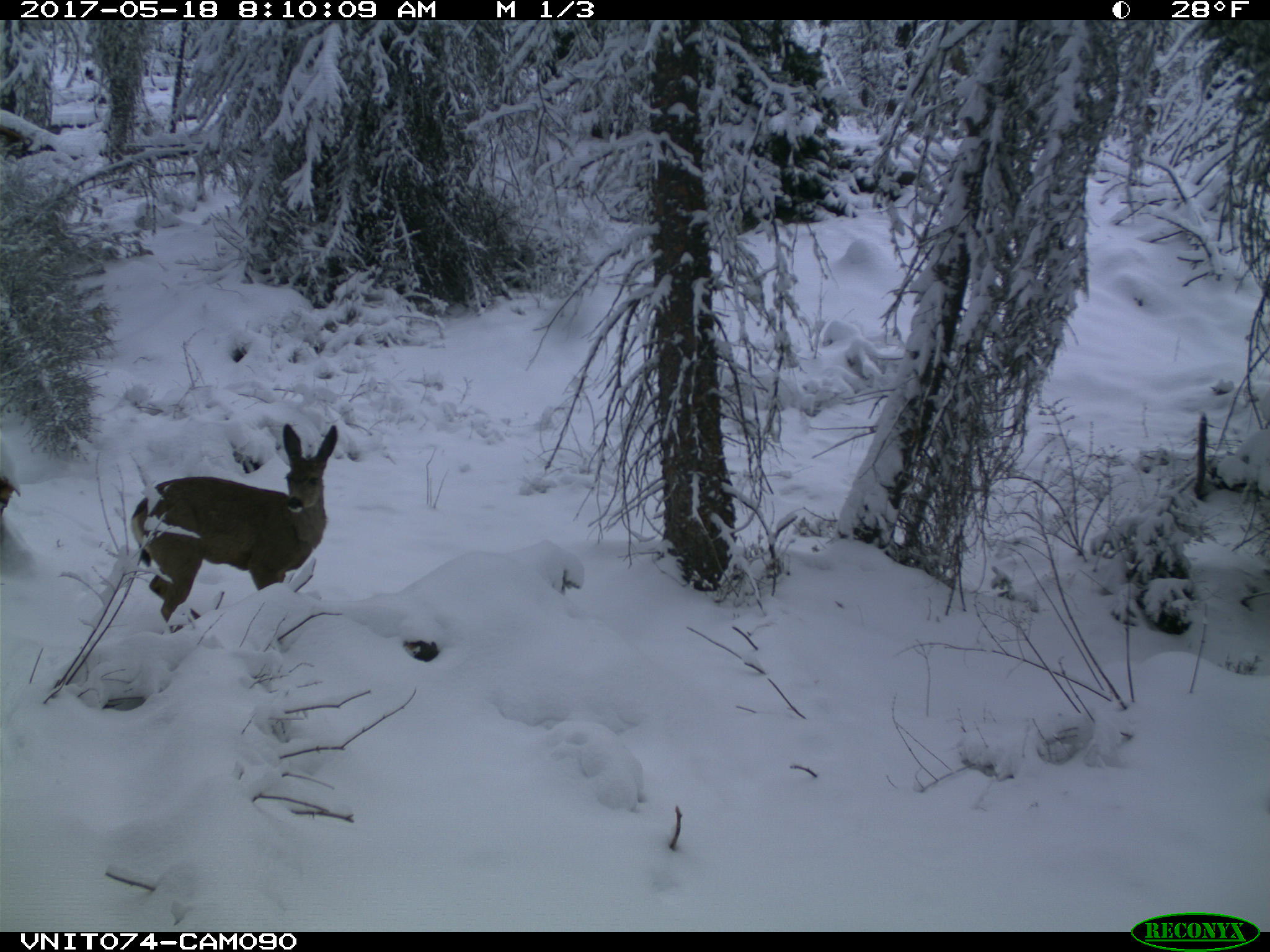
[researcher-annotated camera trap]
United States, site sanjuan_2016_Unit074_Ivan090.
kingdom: Animalia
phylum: Chordata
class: Mammalia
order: Artiodactyla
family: Cervidae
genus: Odocoileus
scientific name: Odocoileus hemionus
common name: mule deer